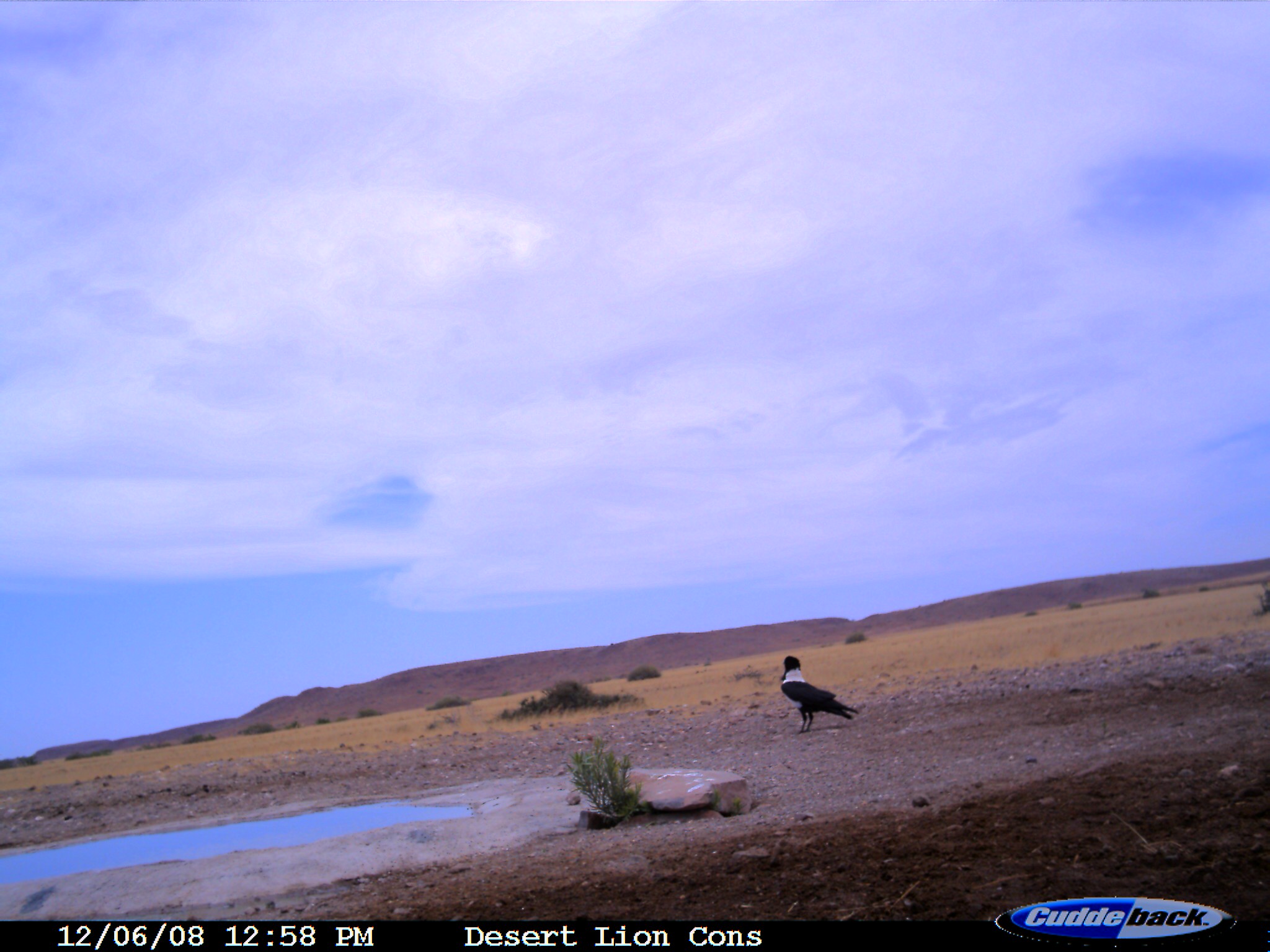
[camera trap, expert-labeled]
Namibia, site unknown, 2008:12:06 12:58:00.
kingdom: Animalia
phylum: Chordata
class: Aves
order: Passeriformes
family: Corvidae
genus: Corvus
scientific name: Corvus albus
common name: pied crow